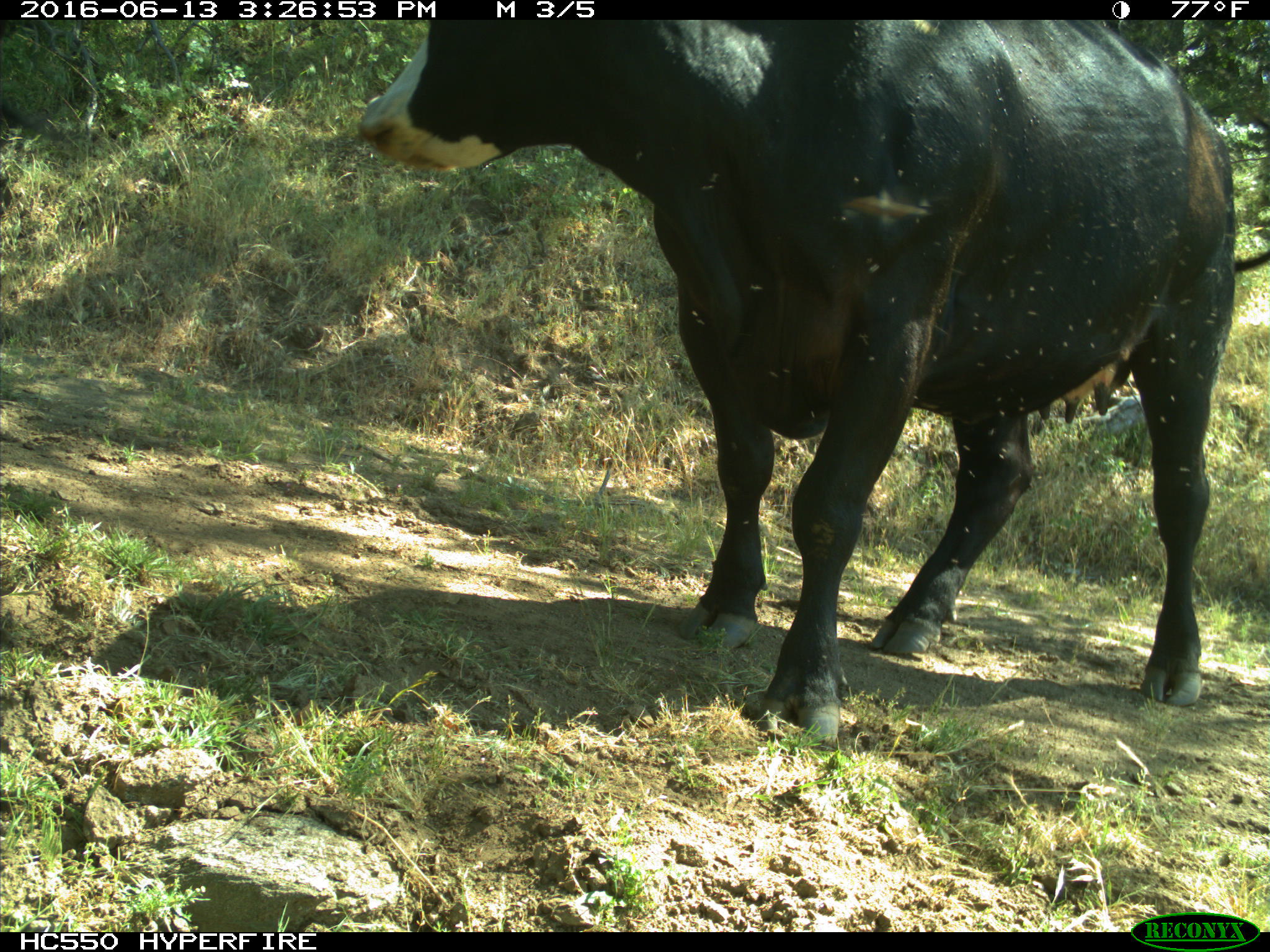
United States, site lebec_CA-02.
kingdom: Animalia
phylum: Chordata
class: Mammalia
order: Artiodactyla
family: Bovidae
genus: Bos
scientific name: Bos taurus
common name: domestic cow